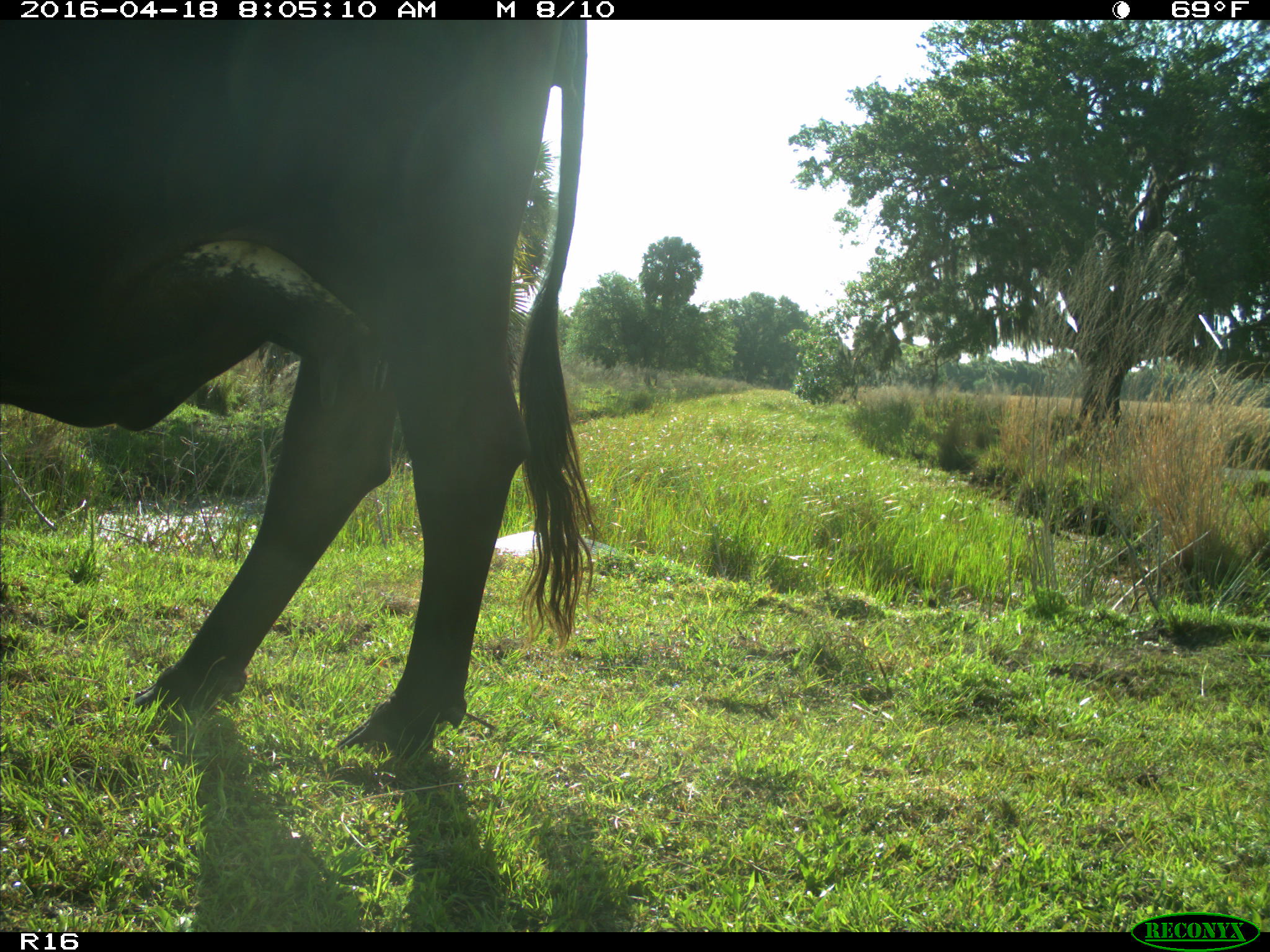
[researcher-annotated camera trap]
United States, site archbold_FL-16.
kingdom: Animalia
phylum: Chordata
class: Mammalia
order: Artiodactyla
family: Bovidae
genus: Bos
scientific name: Bos taurus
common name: domestic cow